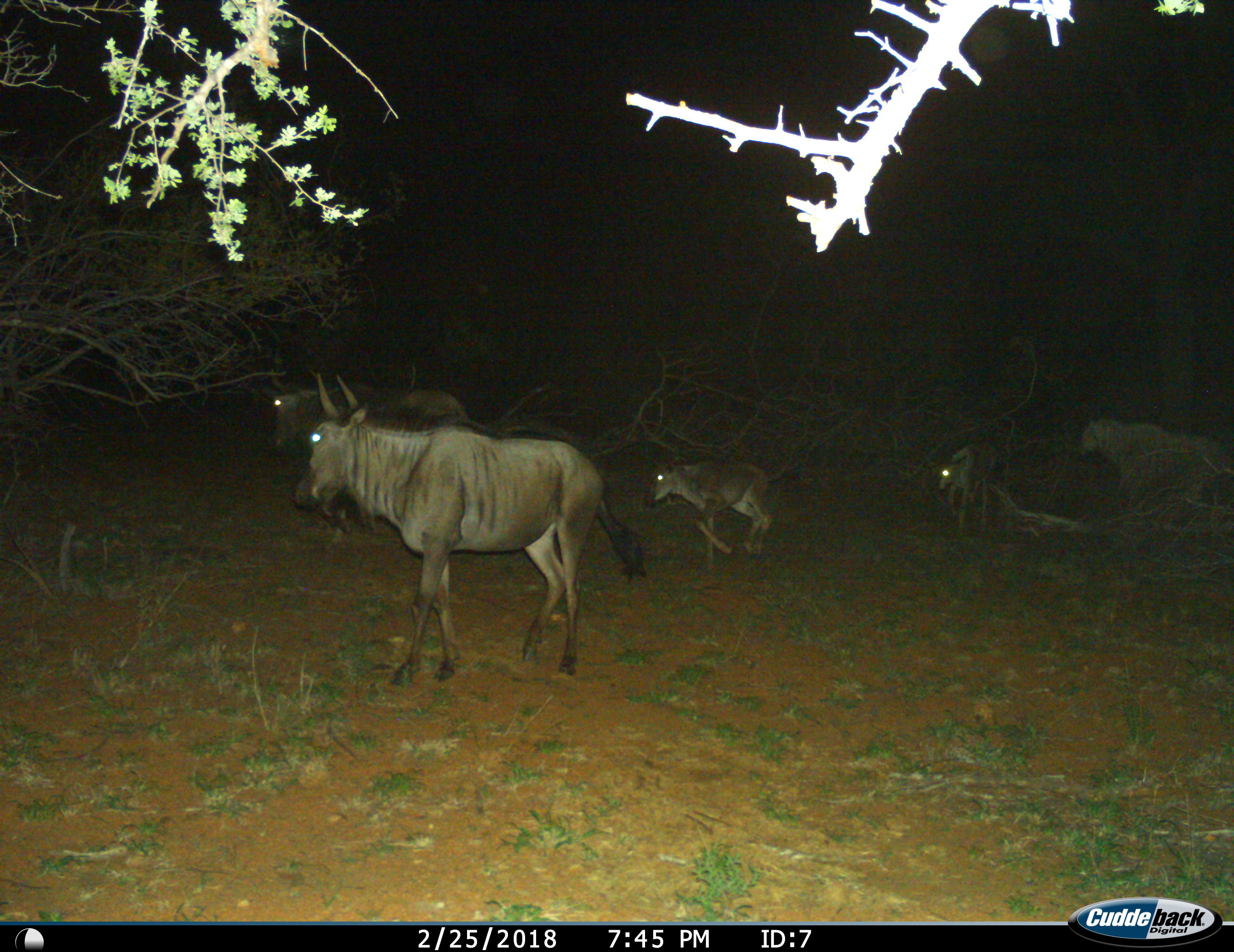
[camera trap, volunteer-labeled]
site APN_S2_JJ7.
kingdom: Animalia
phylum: Chordata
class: Mammalia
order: Artiodactyla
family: Bovidae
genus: Connochaetes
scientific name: Connochaetes taurinus taurinus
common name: blue wildebeest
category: wildebeestblue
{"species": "wildebeestblue (blue wildebeest) (Connochaetes taurinus taurinus)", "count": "5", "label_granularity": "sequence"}